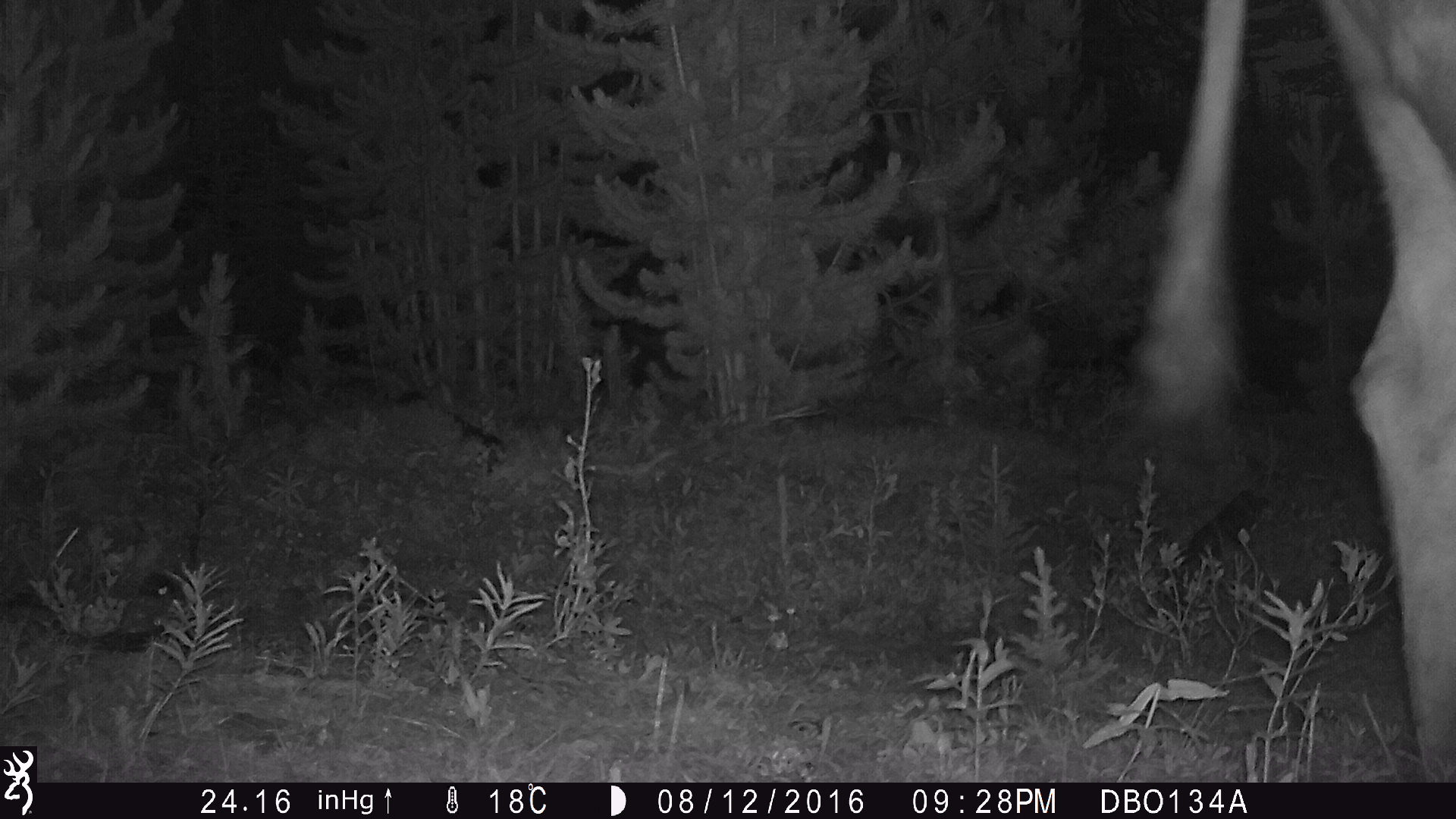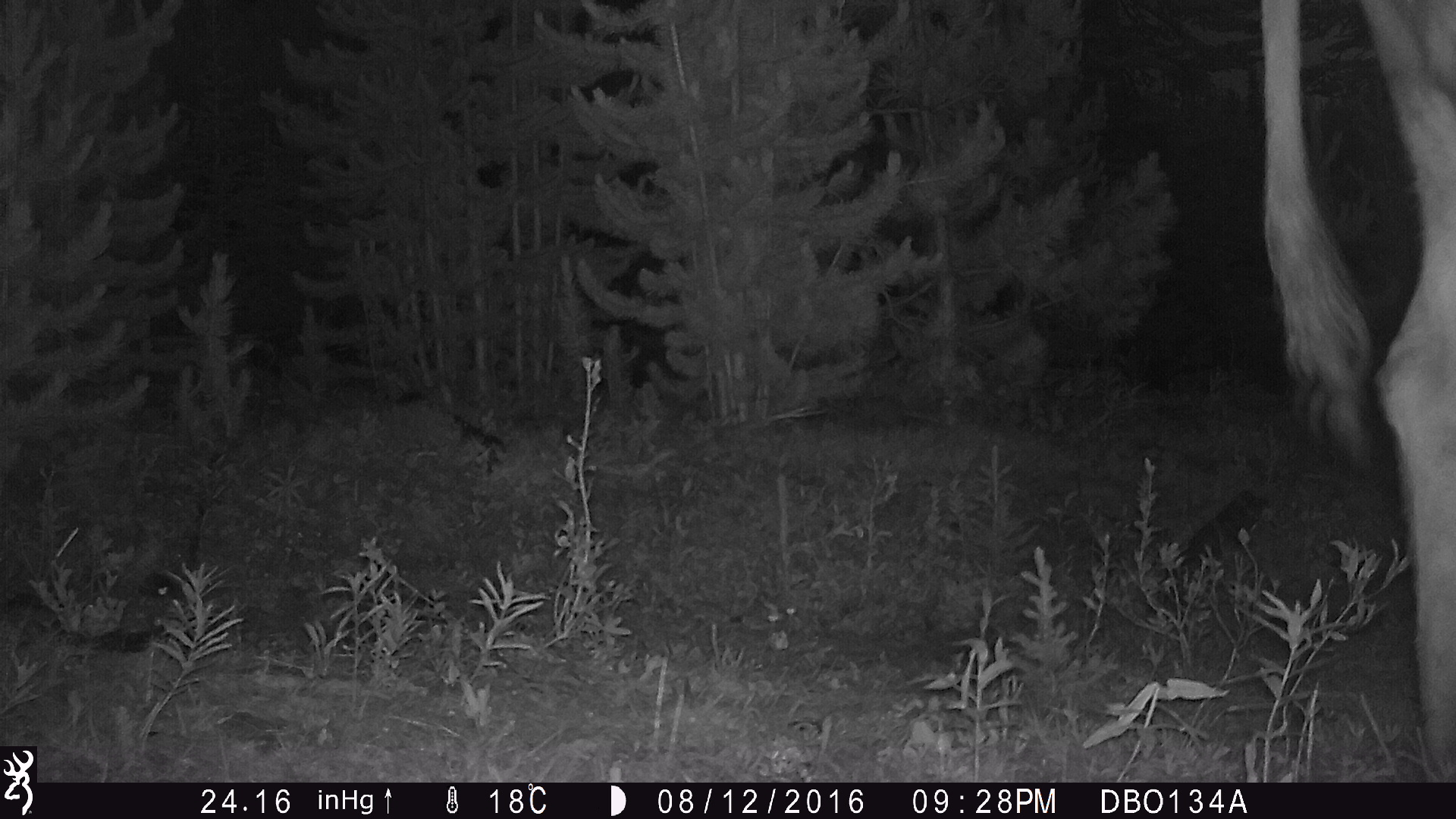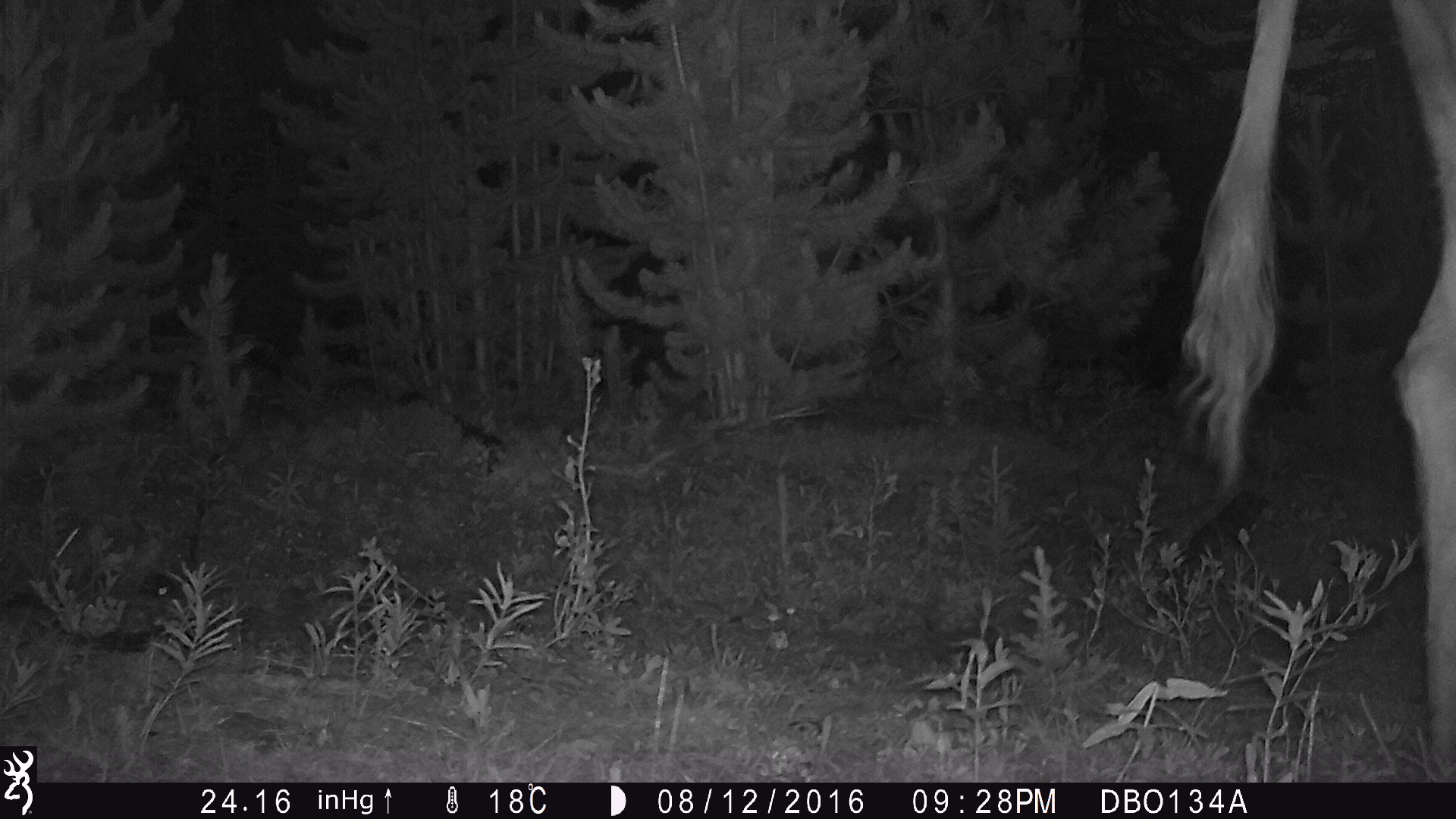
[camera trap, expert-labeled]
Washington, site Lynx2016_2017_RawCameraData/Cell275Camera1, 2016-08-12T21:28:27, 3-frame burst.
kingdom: Animalia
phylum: Chordata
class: Mammalia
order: Artiodactyla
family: Bovidae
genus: Bos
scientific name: Bos taurus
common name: domestic cattle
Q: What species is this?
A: Domestic cattle (Bos taurus).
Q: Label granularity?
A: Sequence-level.